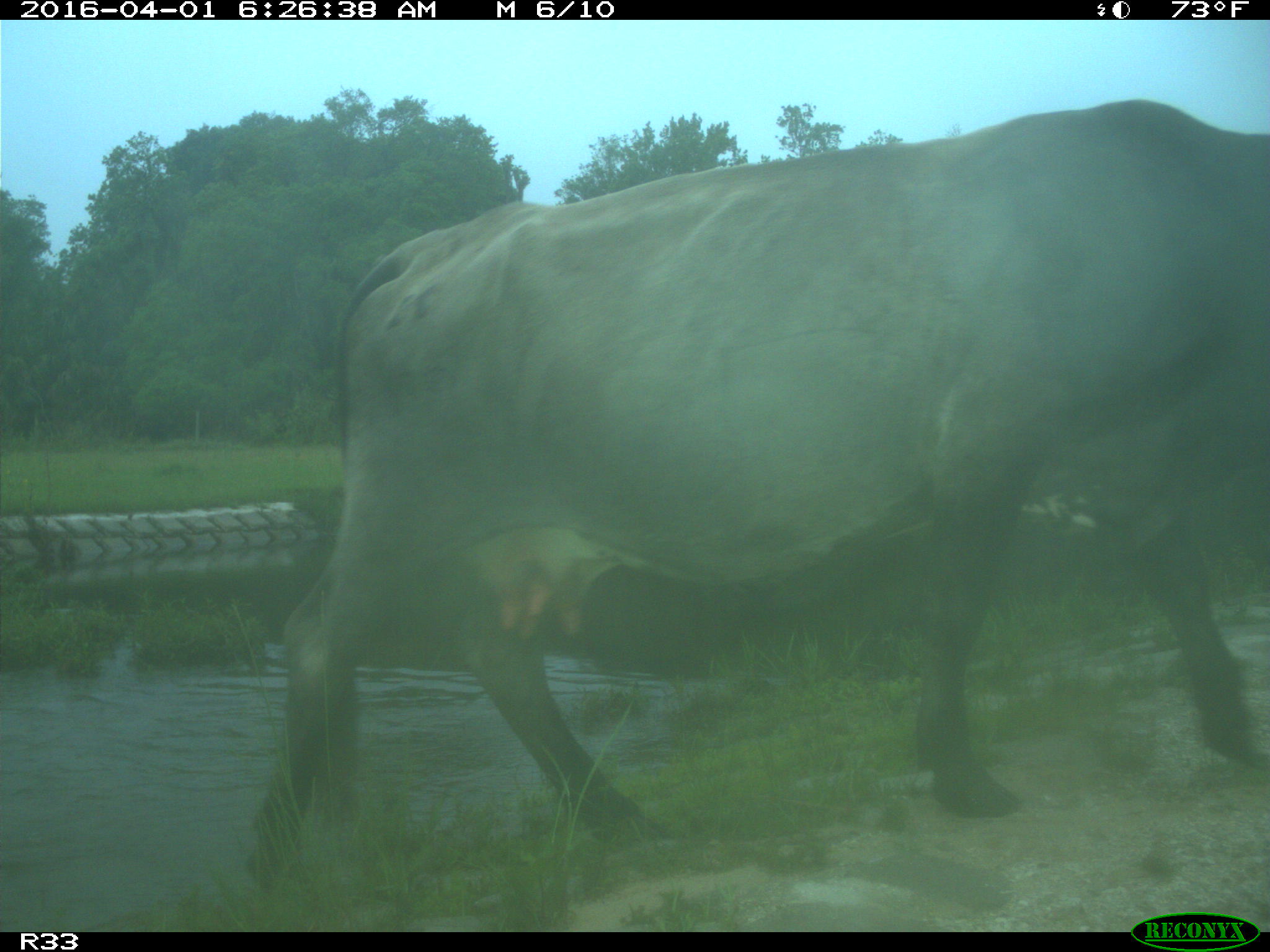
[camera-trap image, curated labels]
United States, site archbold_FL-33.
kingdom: Animalia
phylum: Chordata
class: Mammalia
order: Artiodactyla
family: Bovidae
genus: Bos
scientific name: Bos taurus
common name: domestic cow